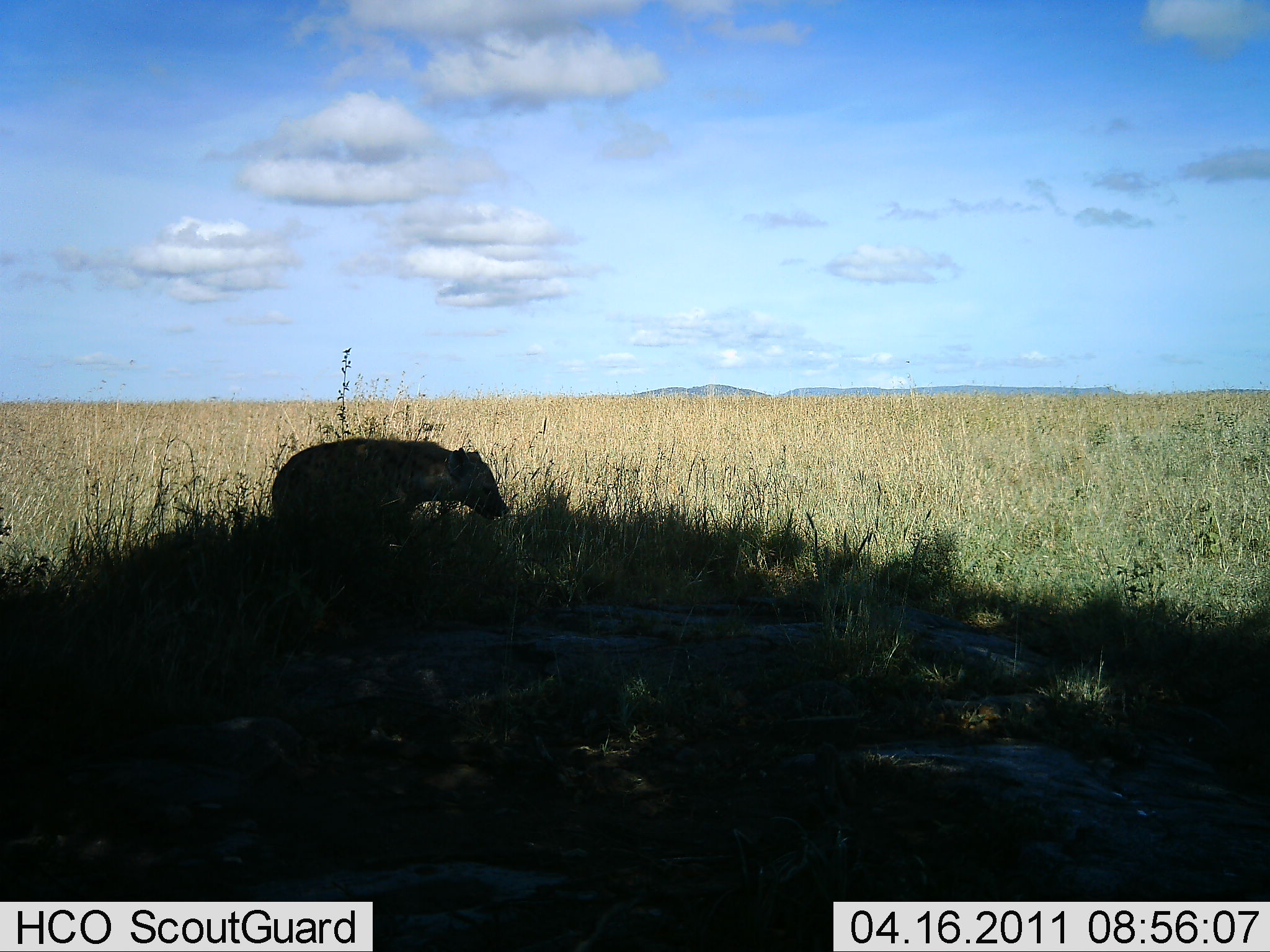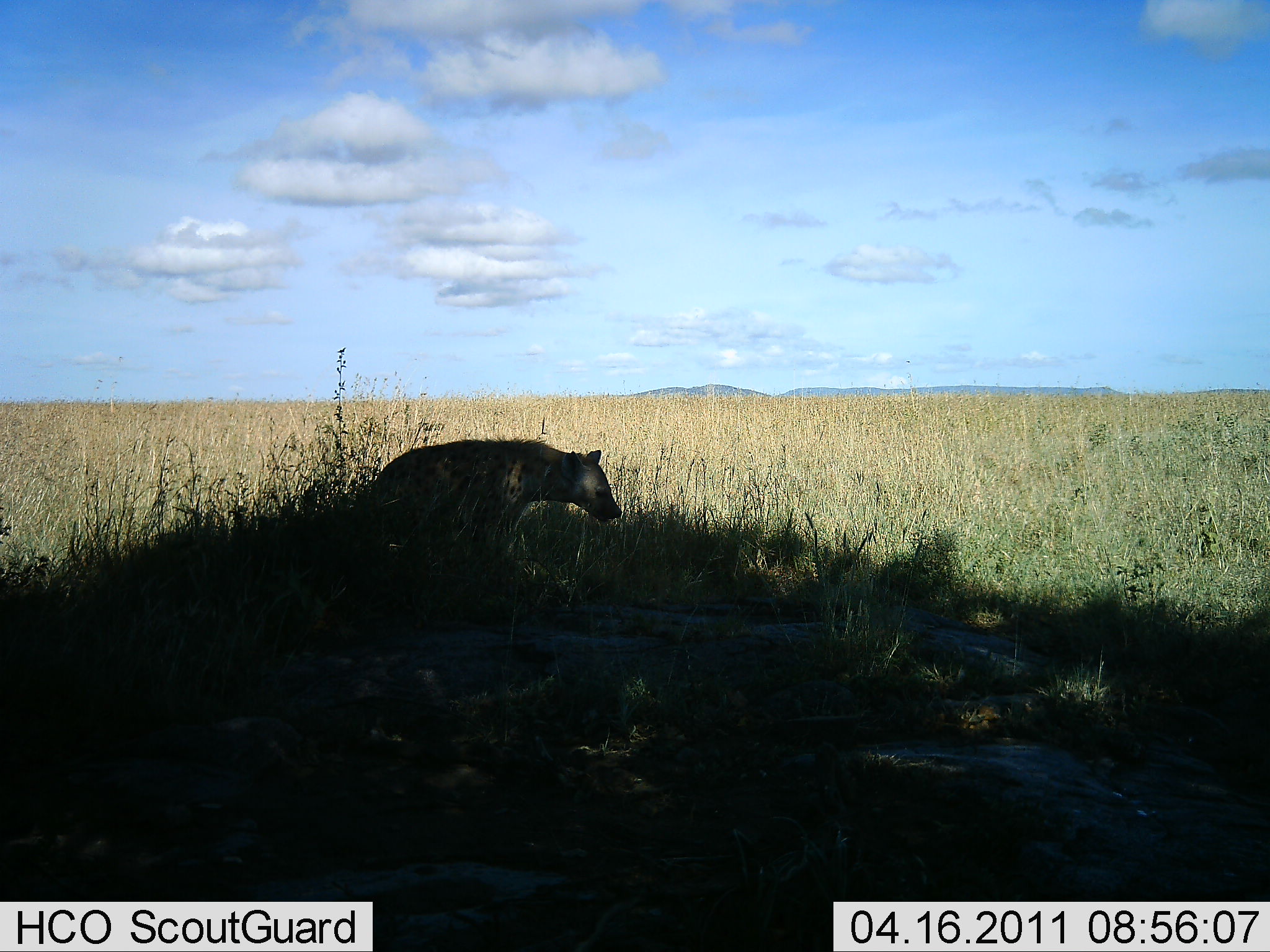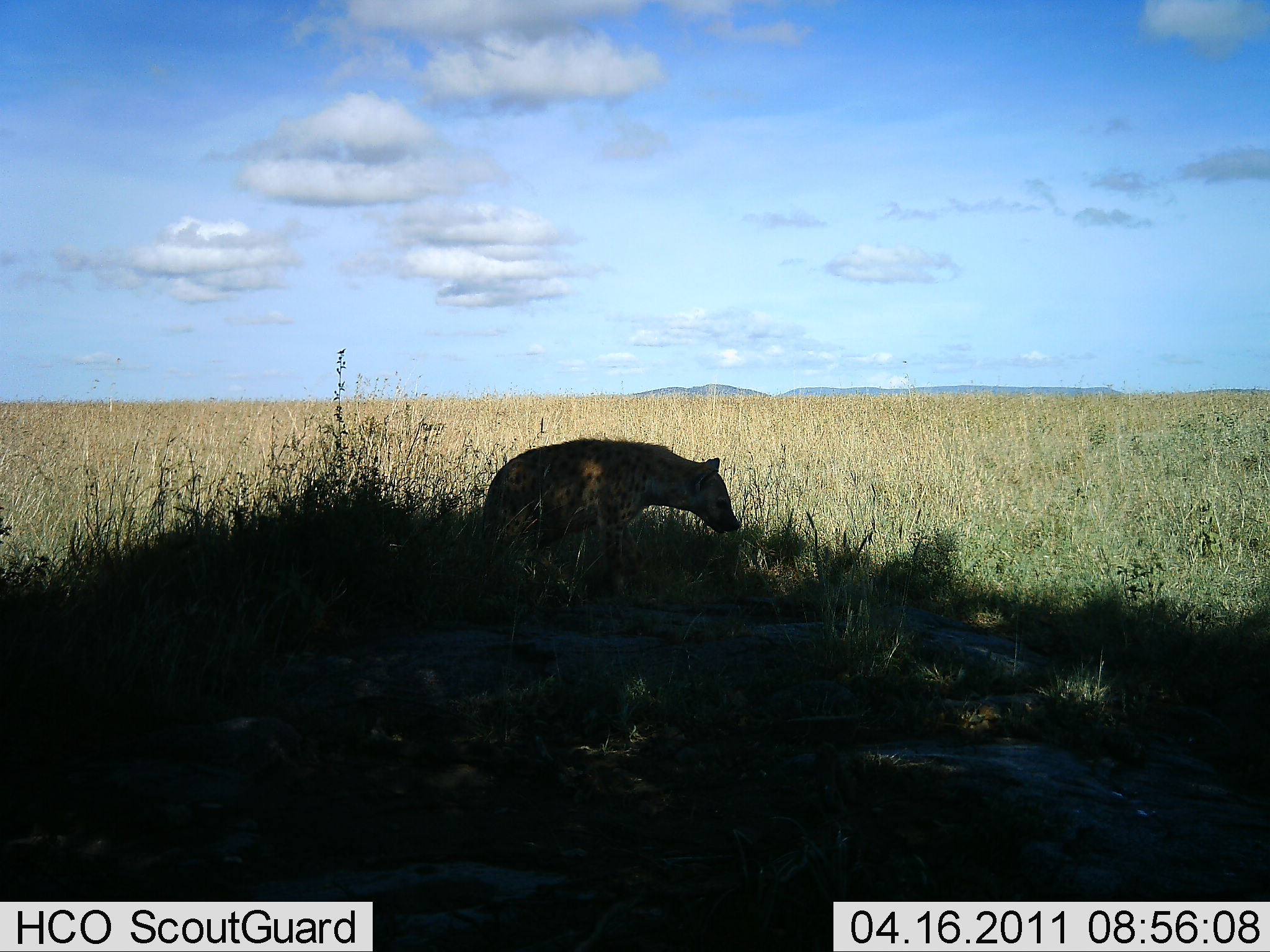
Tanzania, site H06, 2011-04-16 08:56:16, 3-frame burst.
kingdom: Animalia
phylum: Chordata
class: Mammalia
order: Carnivora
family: Hyaenidae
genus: Crocuta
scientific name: Crocuta crocuta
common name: spotted hyena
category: hyenaspotted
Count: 1.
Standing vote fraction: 0%.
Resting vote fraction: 7%.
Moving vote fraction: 93%.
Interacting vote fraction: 0%.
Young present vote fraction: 0%.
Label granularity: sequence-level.